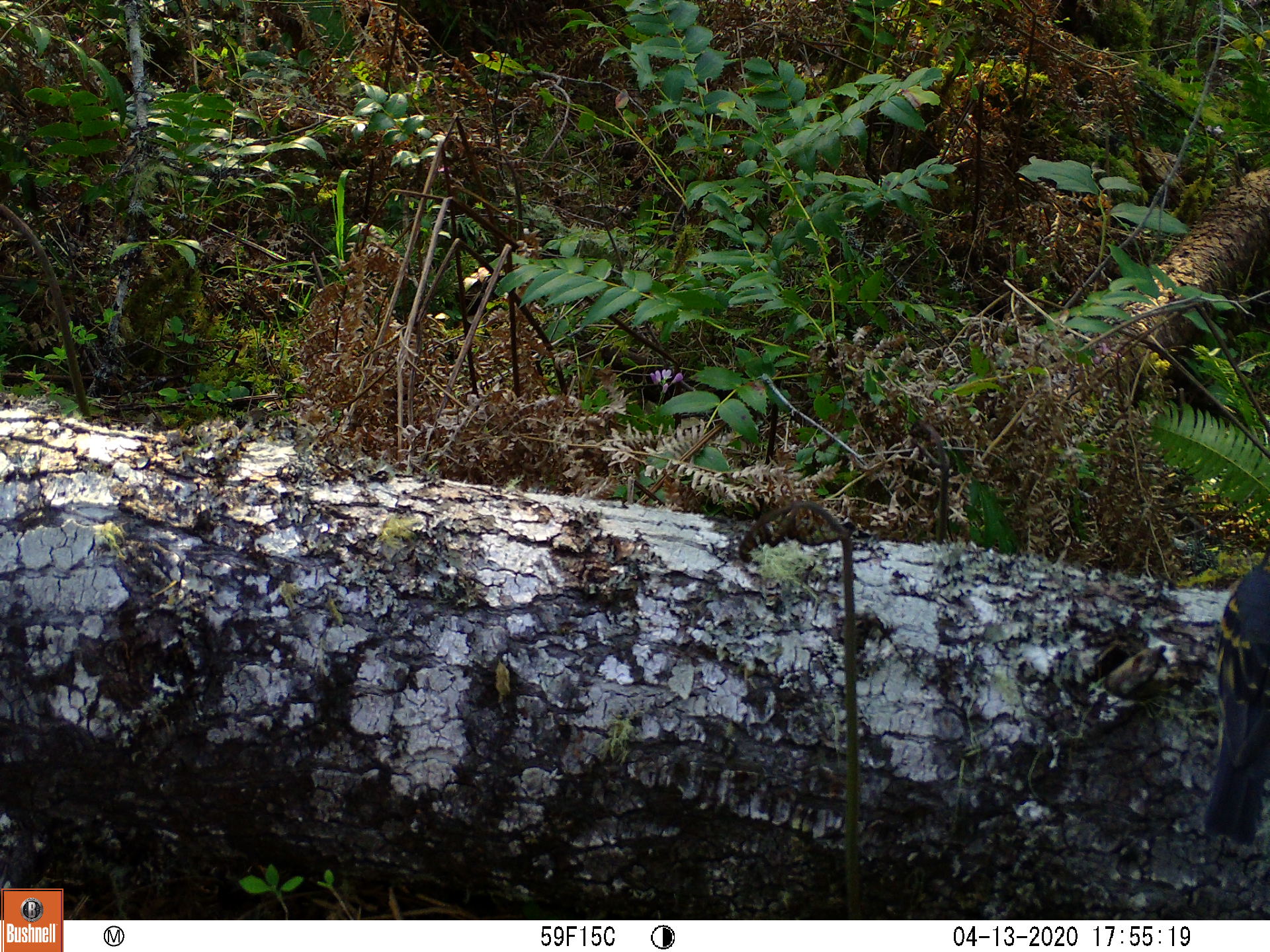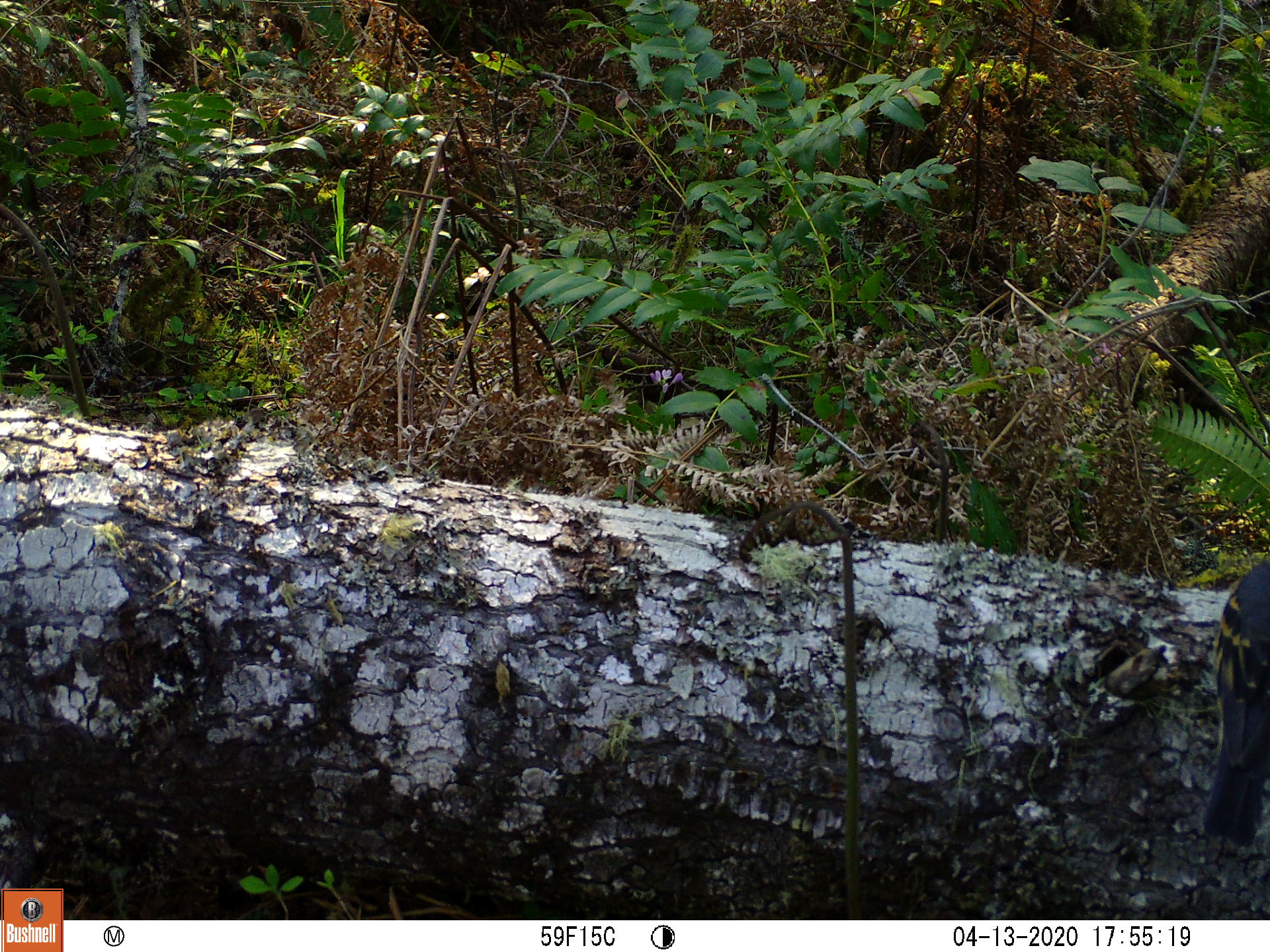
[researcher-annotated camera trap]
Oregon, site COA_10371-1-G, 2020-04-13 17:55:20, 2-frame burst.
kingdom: Animalia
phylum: Chordata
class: Aves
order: Passeriformes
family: Turdidae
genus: Ixoreus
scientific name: Ixoreus naevius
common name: varied thrush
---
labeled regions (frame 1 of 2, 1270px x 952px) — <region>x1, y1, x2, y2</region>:
varied thrush: <region>1185, 563, 1264, 848</region>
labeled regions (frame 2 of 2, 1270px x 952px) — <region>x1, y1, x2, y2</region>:
varied thrush: <region>1198, 559, 1268, 840</region>